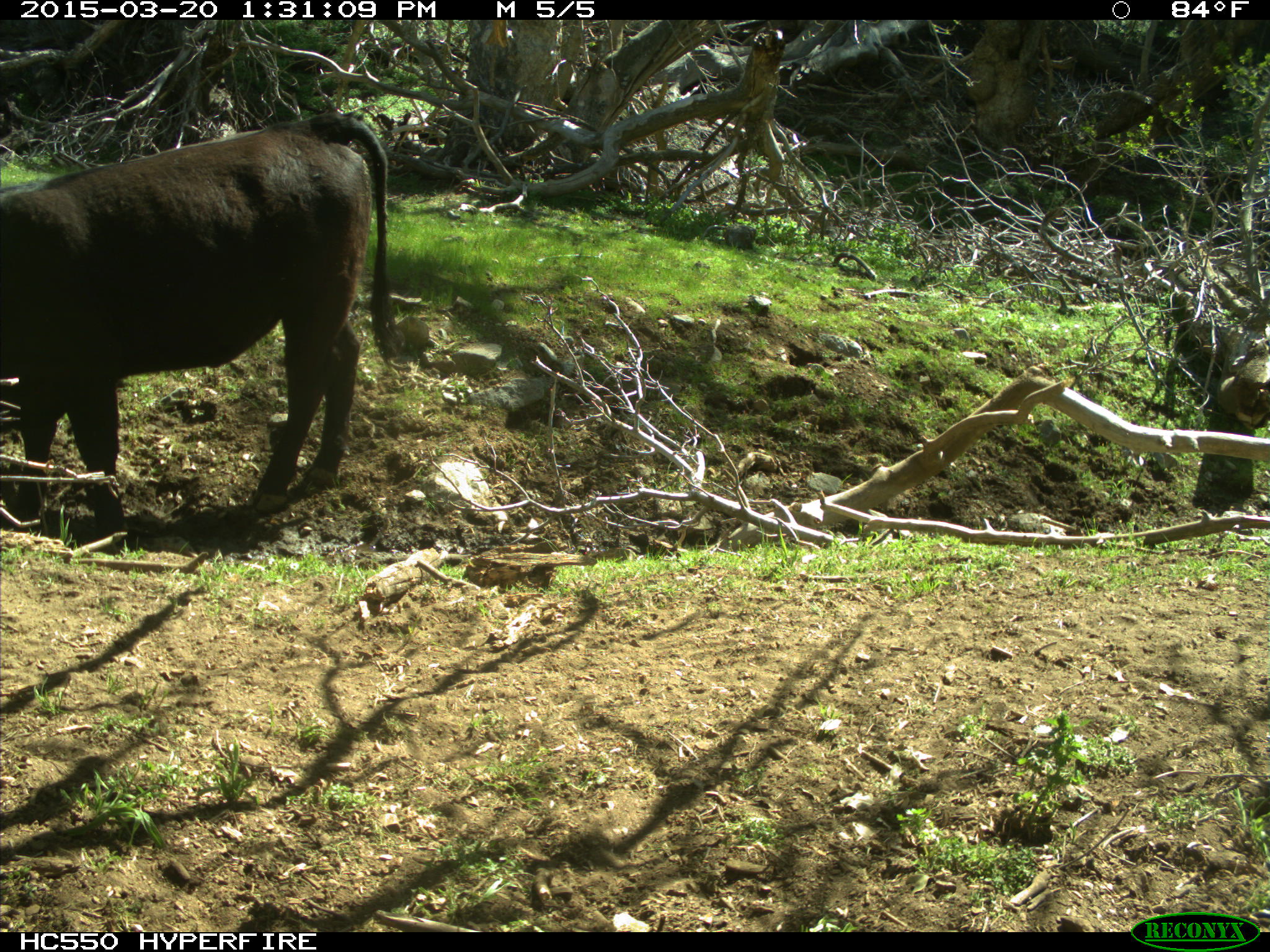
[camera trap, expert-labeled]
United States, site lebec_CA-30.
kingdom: Animalia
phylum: Chordata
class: Mammalia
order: Artiodactyla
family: Bovidae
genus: Bos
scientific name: Bos taurus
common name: domestic cow